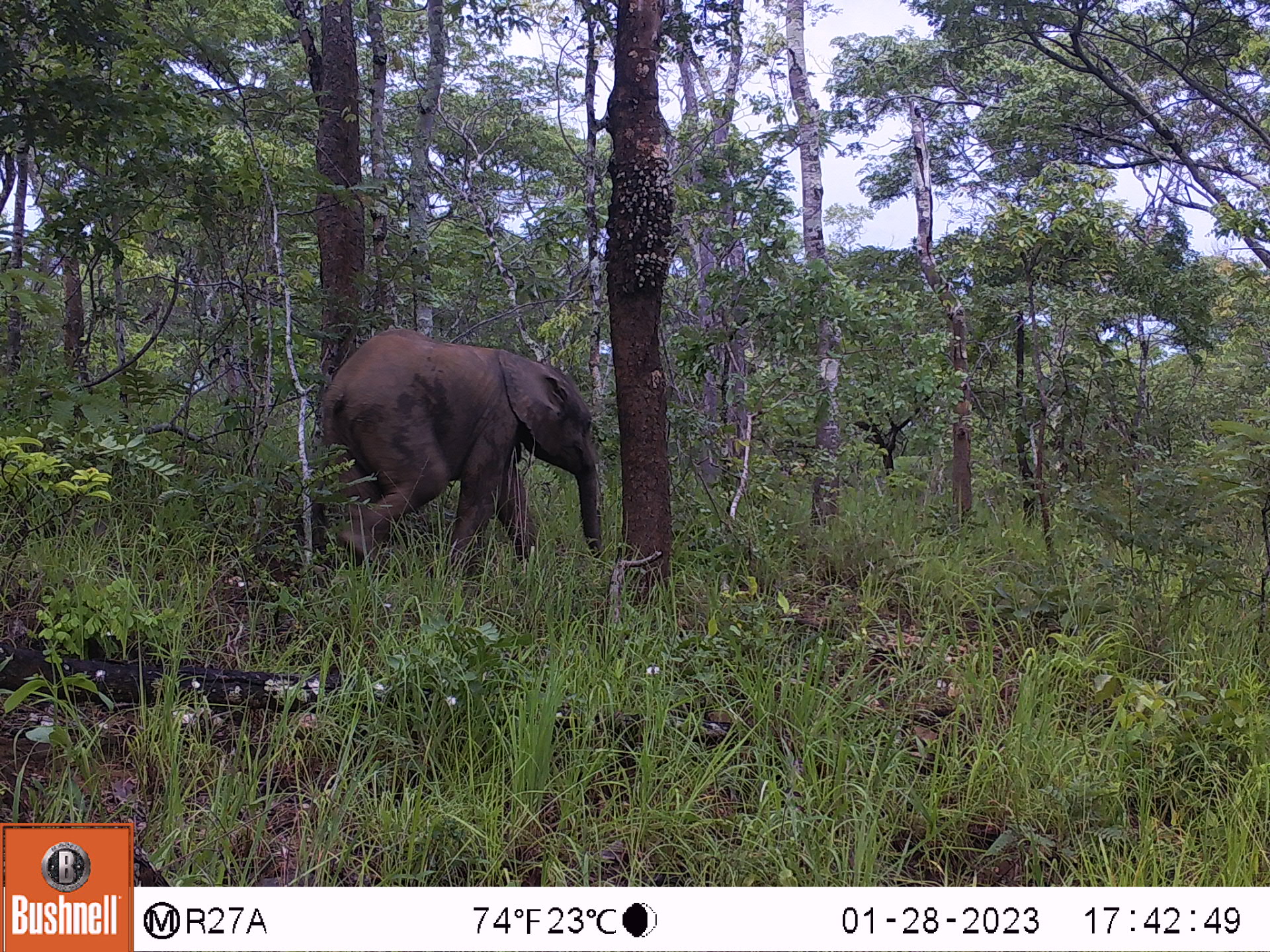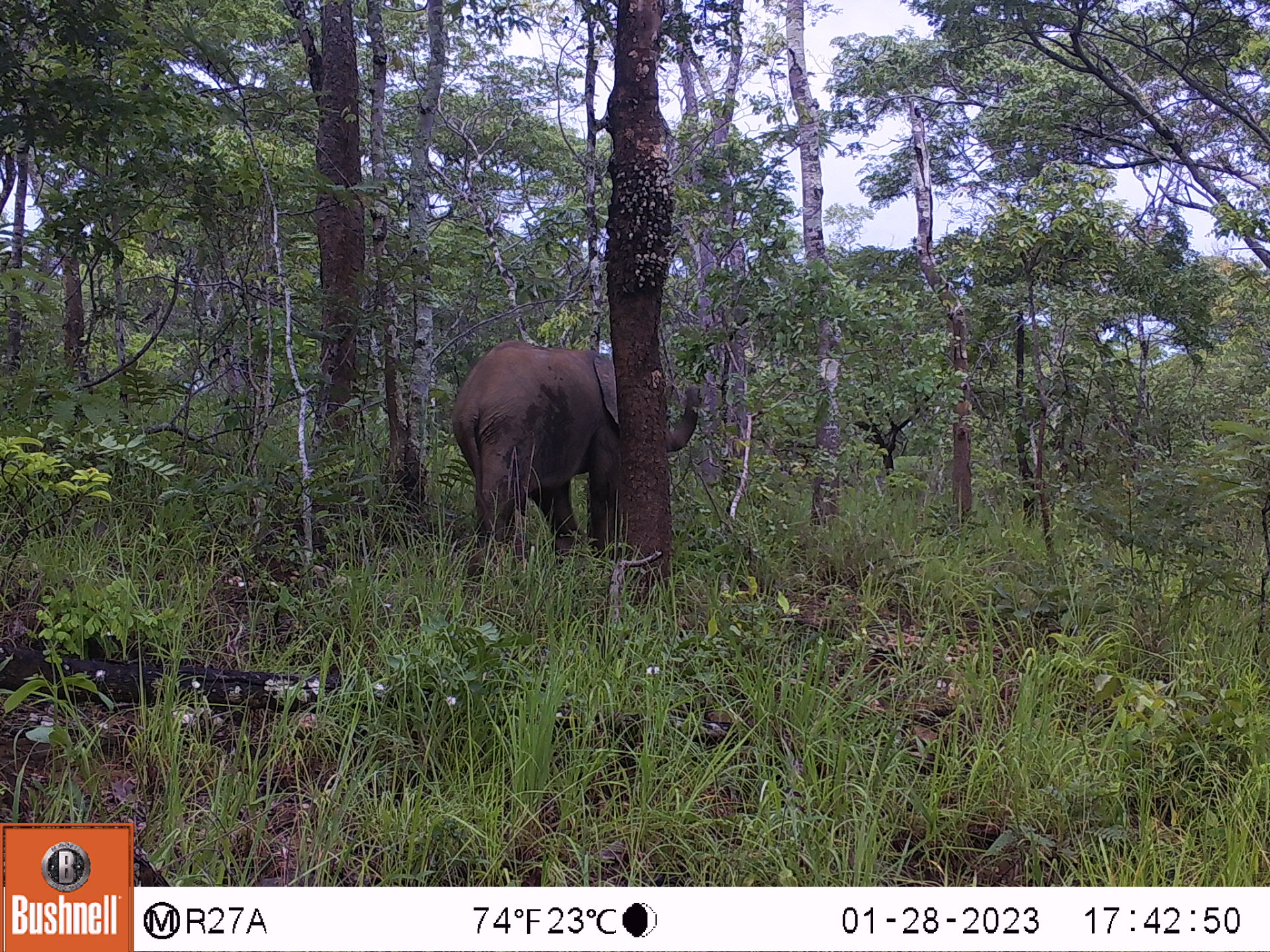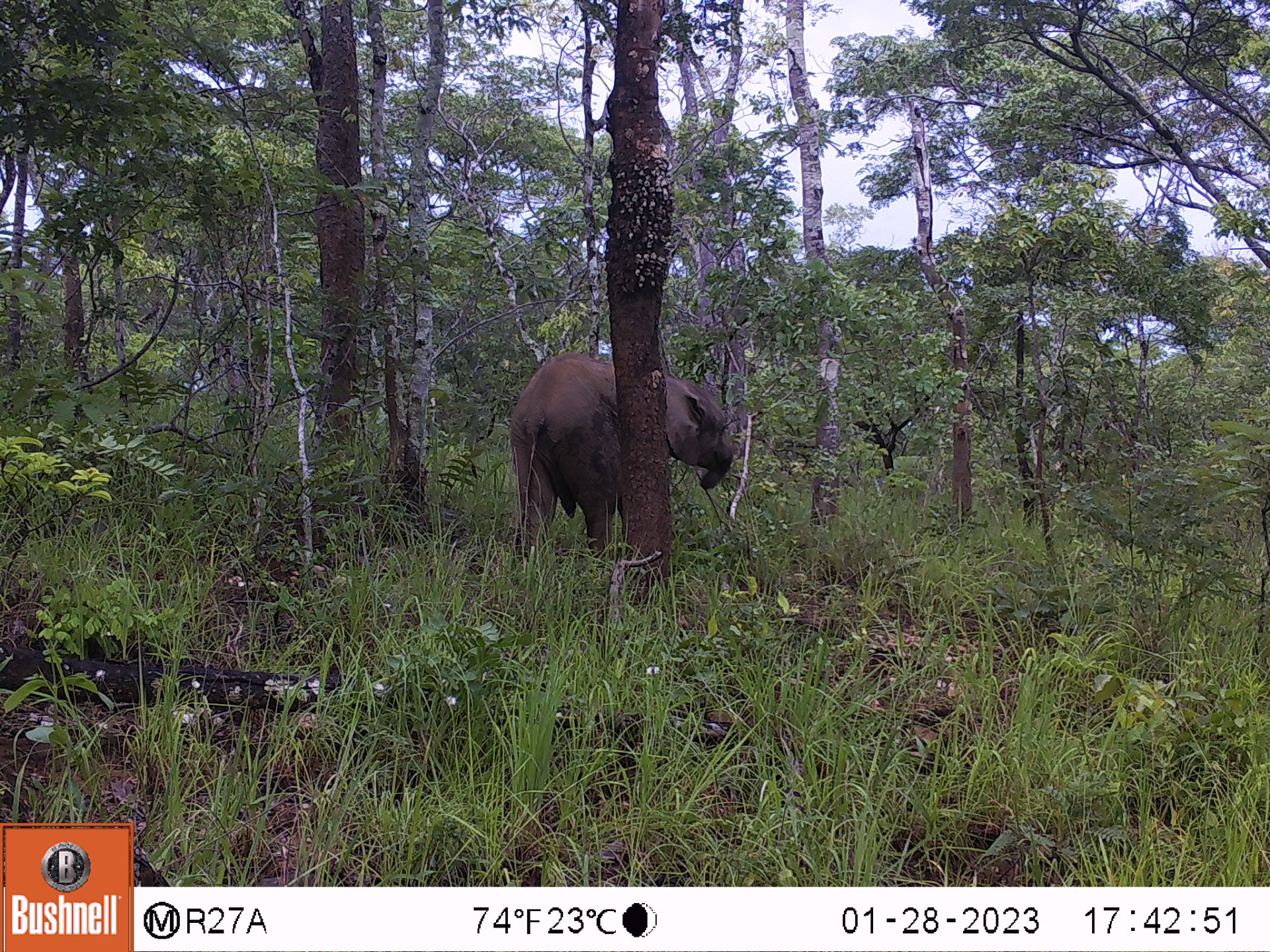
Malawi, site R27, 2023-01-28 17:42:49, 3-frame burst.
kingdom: Animalia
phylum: Chordata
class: Mammalia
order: Proboscidea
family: Elephantidae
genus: Loxodonta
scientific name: Loxodonta africana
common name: african savanna elephant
African savanna elephant (Loxodonta africana), count 1.